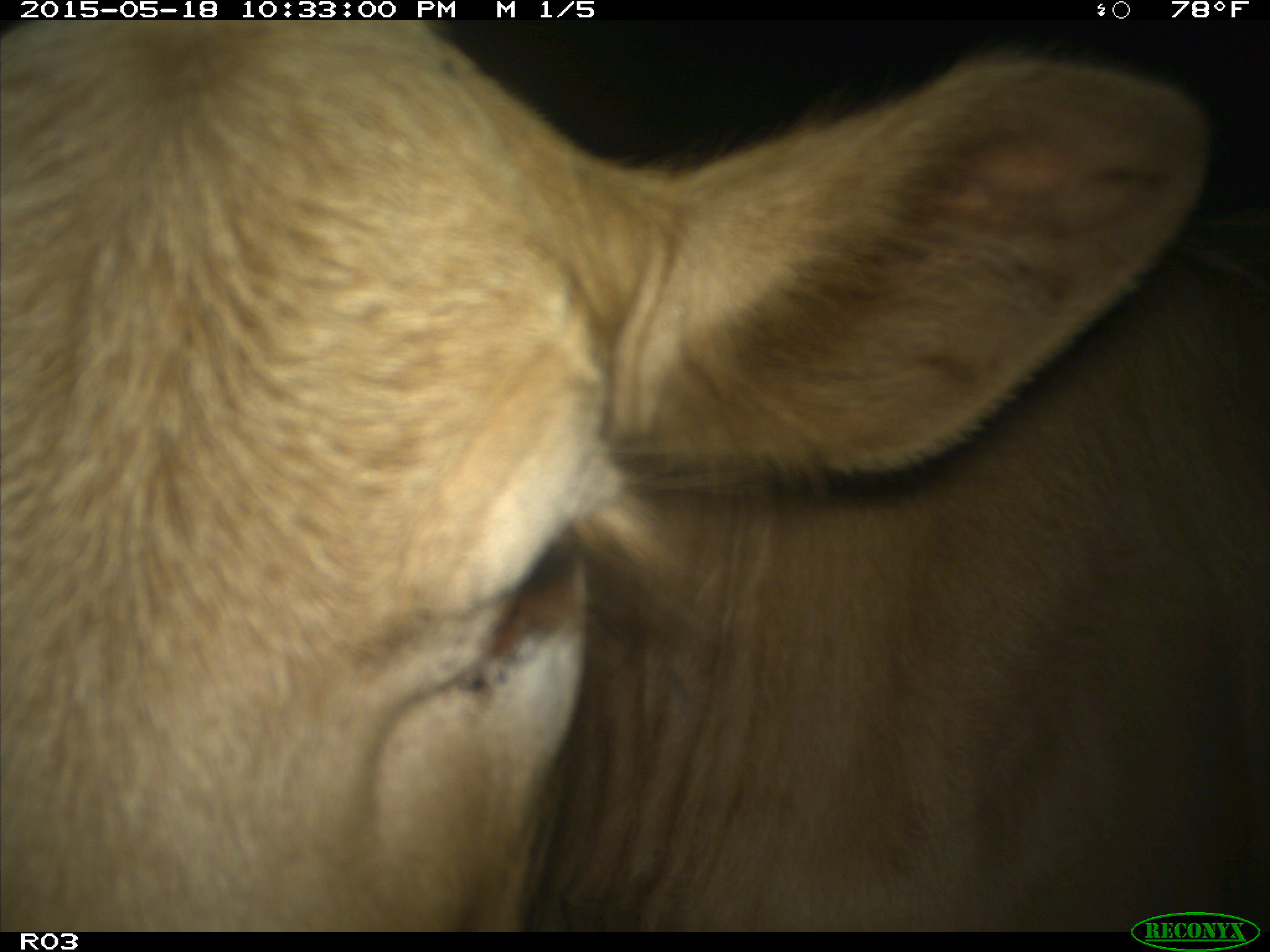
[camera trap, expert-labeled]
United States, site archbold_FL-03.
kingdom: Animalia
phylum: Chordata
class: Mammalia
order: Artiodactyla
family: Bovidae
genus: Bos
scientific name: Bos taurus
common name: domestic cow